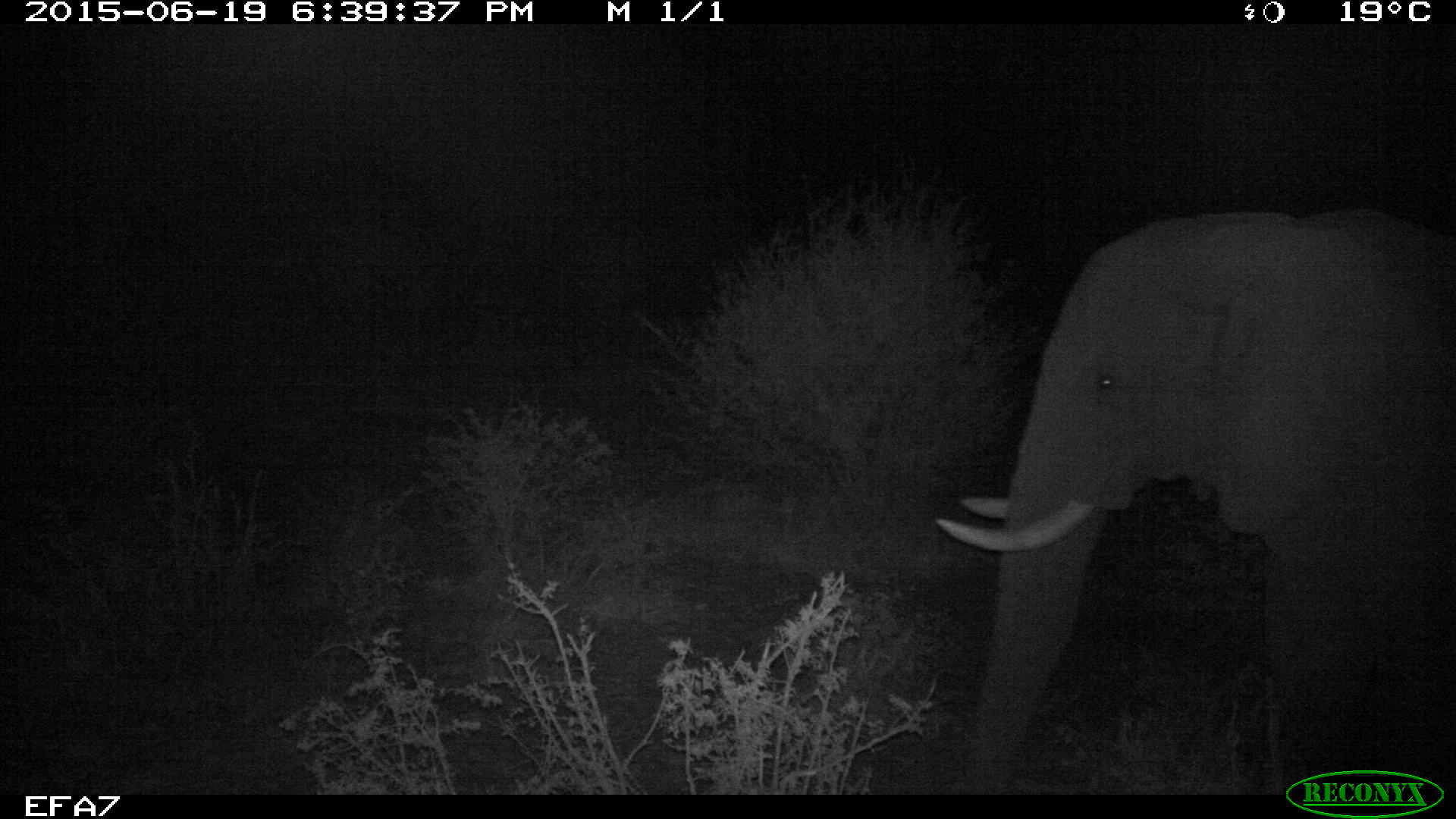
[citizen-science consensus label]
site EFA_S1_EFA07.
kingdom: Animalia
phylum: Chordata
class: Mammalia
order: Proboscidea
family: Elephantidae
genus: Loxodonta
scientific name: Loxodonta africana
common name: african bush elephant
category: elephant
Elephant (african bush elephant) (Loxodonta africana), count 1. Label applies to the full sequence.